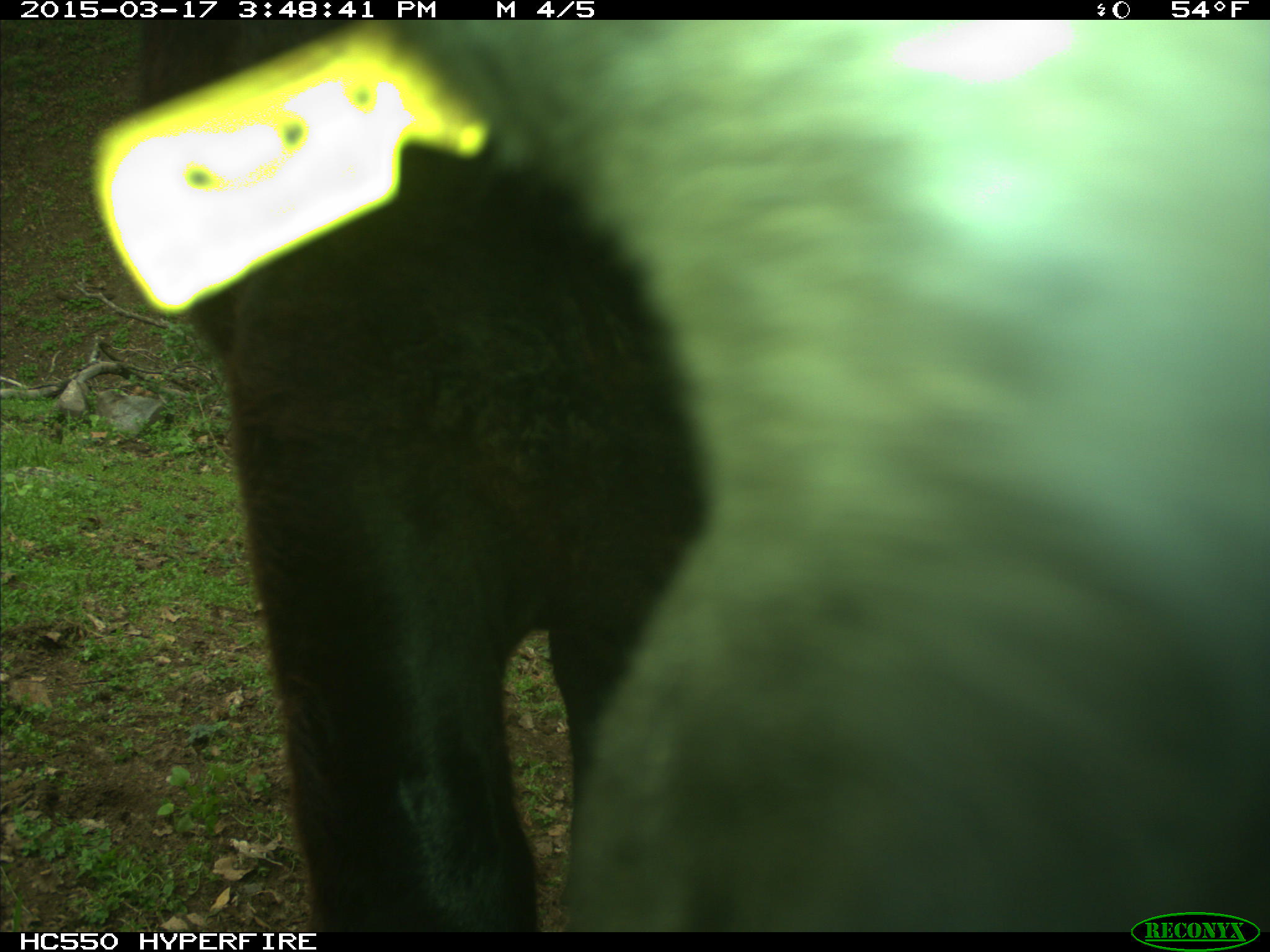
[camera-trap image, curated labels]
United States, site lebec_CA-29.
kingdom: Animalia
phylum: Chordata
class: Mammalia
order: Artiodactyla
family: Bovidae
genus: Bos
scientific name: Bos taurus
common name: domestic cow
Bos taurus (domestic cow).